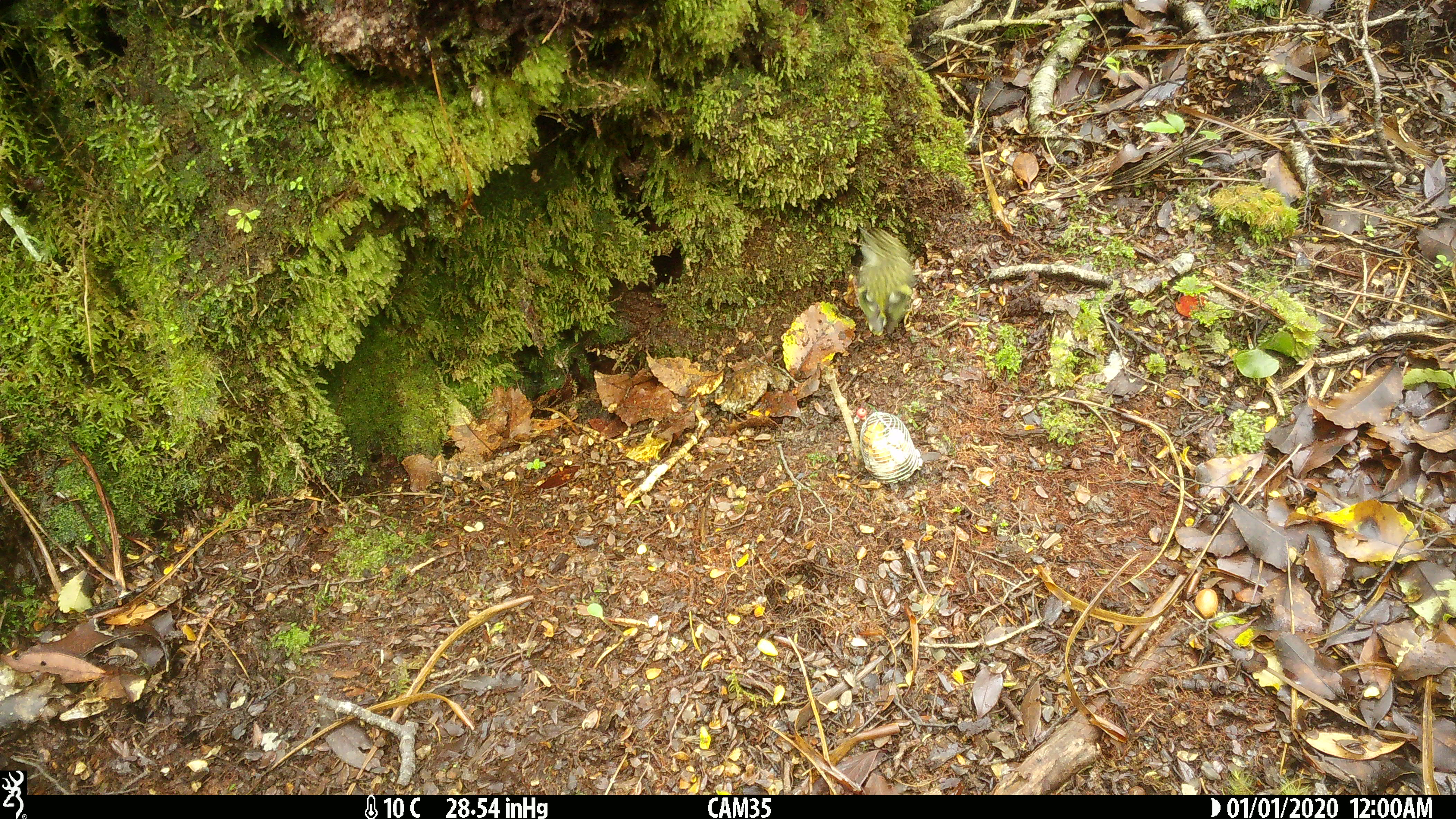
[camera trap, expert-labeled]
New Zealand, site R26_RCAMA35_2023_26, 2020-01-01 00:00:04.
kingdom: Animalia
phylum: Chordata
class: Aves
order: Passeriformes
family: Acanthisittidae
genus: Acanthisitta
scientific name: Acanthisitta chloris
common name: rifleman